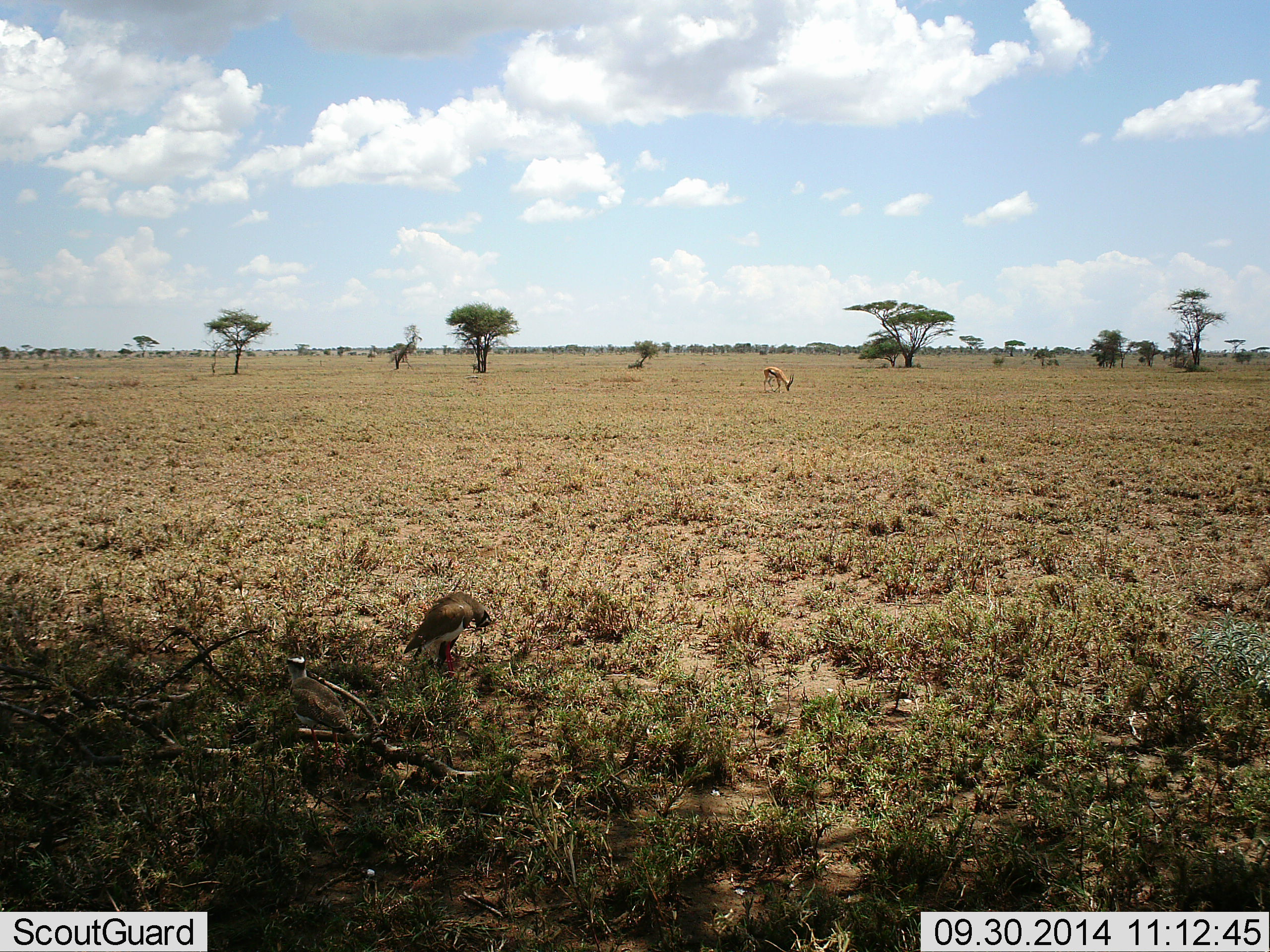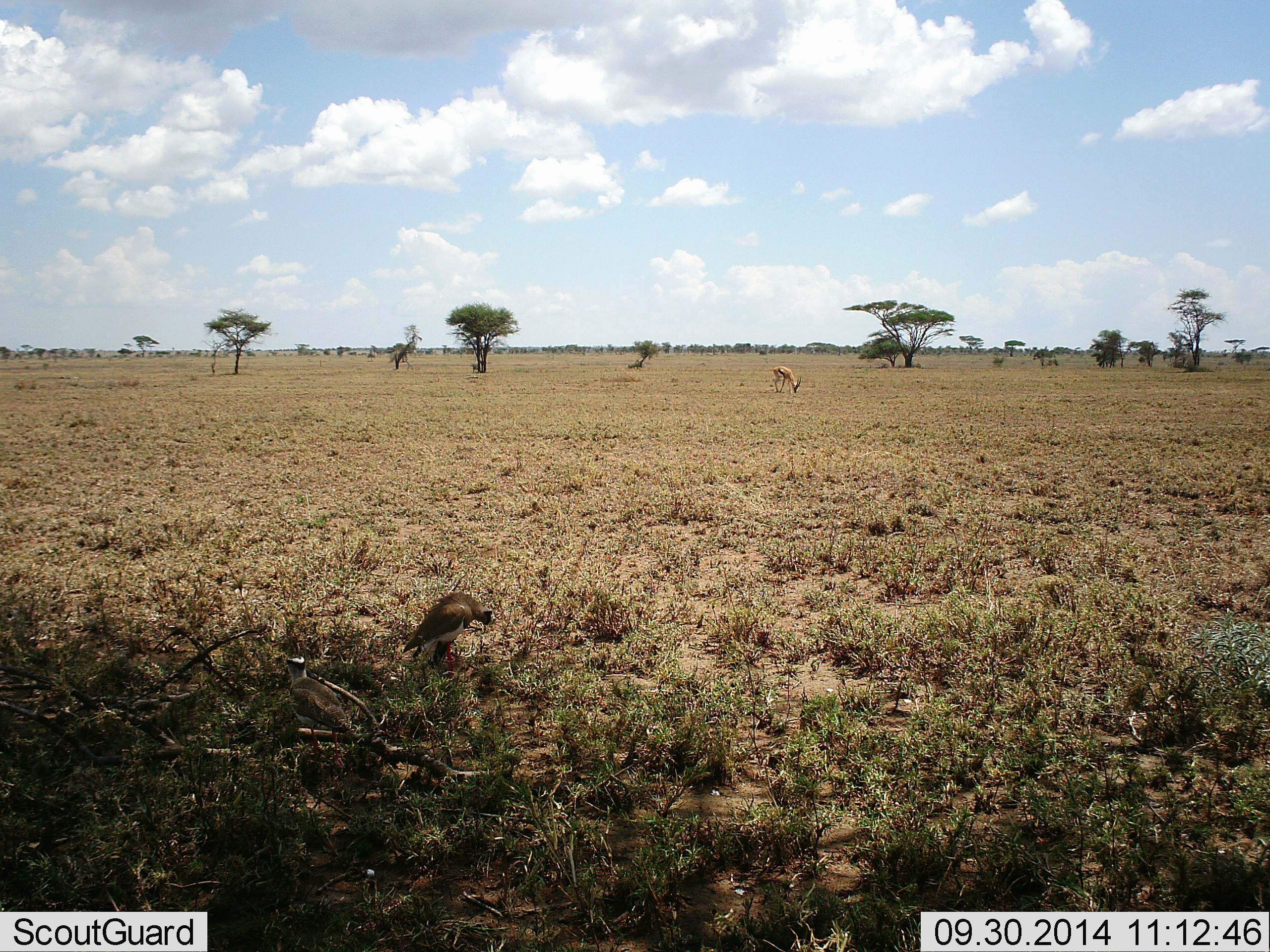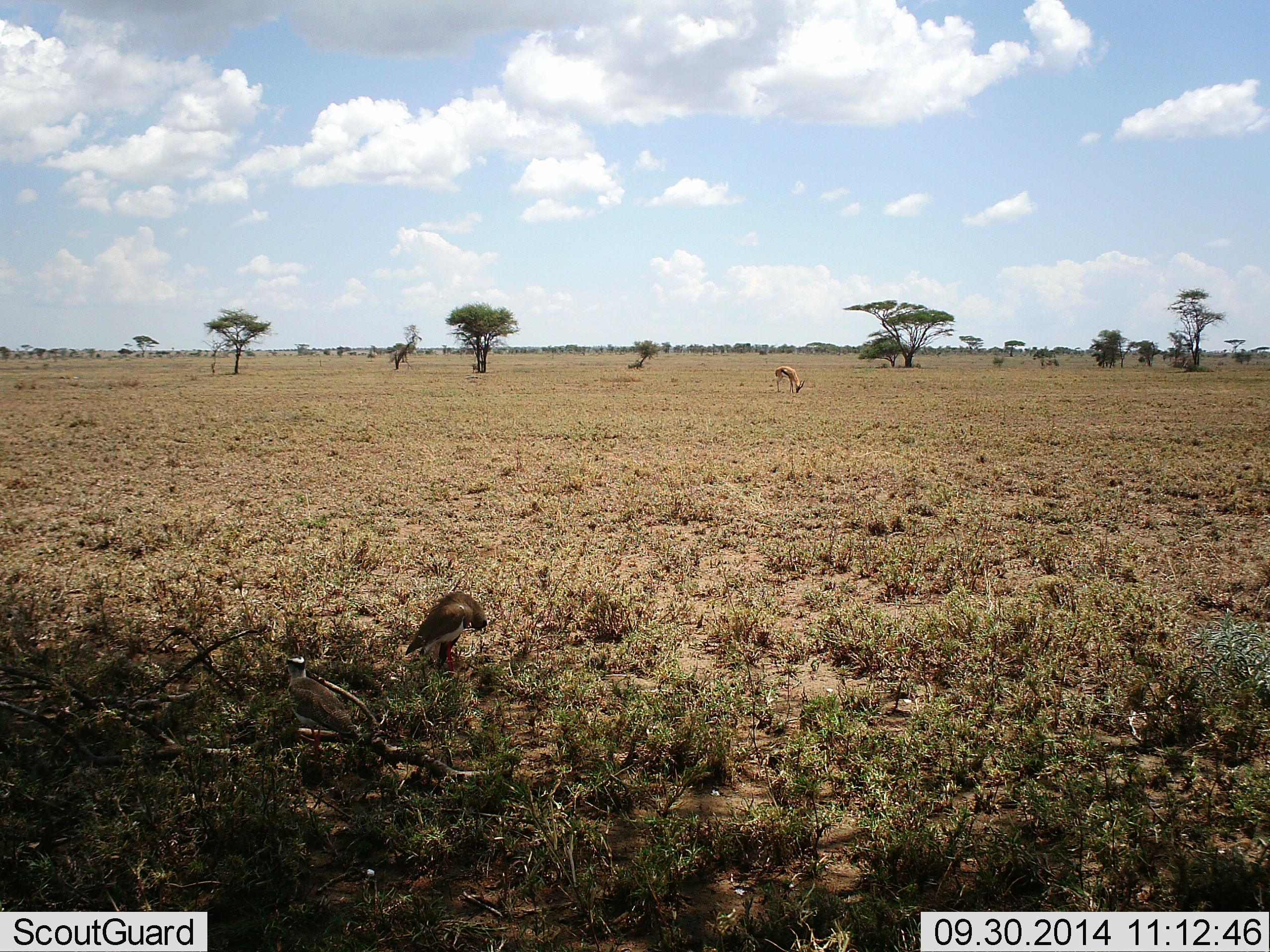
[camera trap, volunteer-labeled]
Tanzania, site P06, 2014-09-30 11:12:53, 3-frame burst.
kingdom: Animalia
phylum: Chordata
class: Mammalia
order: Artiodactyla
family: Bovidae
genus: Eudorcas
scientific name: Eudorcas thomsonii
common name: thomson's gazelle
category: gazellethomsons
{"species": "gazellethomsons (thomson's gazelle) (Eudorcas thomsonii)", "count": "1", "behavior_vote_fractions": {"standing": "11%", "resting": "0%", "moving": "5%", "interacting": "0%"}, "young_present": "0%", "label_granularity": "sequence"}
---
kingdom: Animalia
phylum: Chordata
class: Aves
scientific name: Aves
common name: bird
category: otherbird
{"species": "otherbird (bird) (Aves)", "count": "1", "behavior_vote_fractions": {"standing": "64%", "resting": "21%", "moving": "0%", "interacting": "0%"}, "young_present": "0%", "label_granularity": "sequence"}